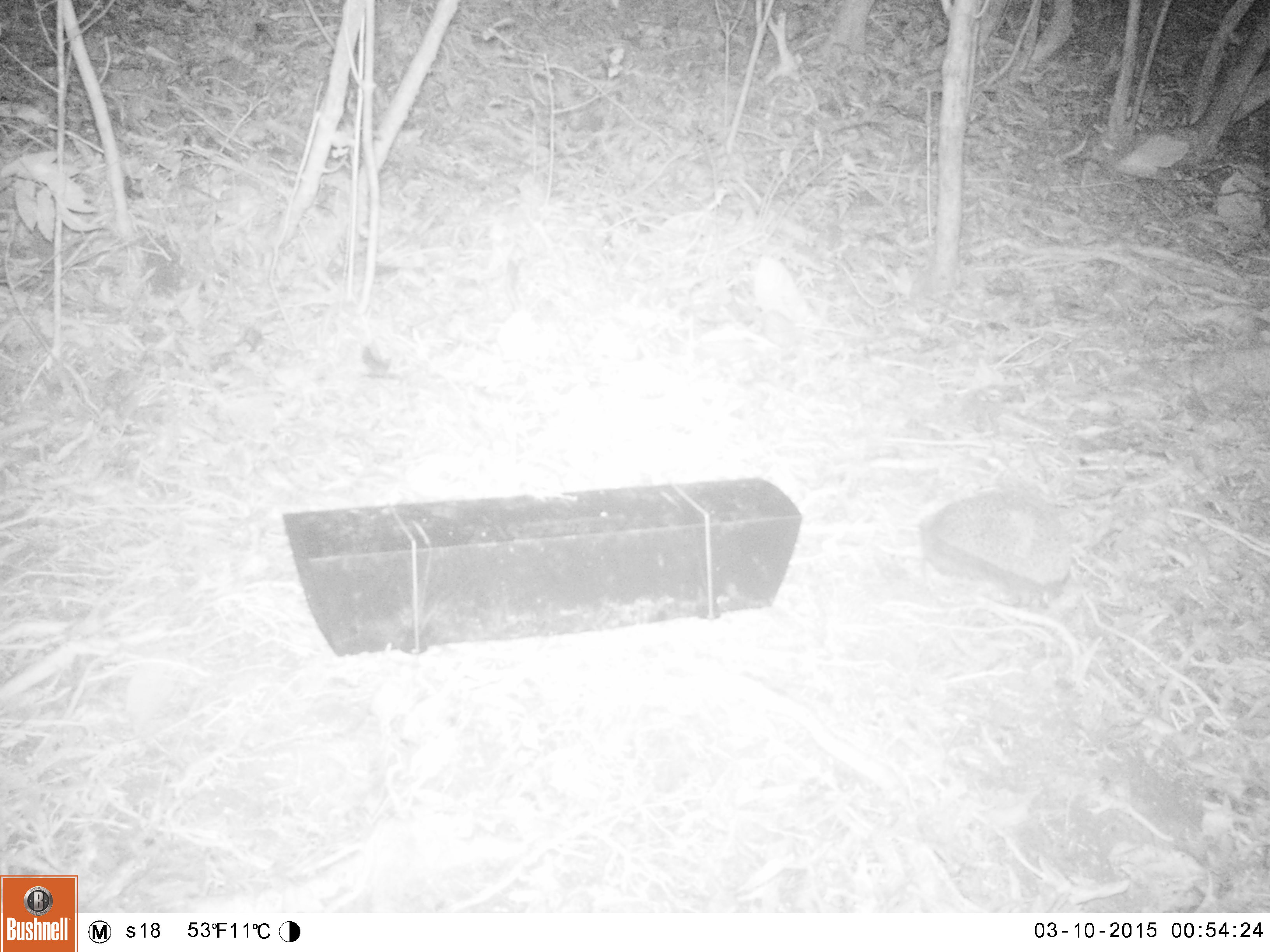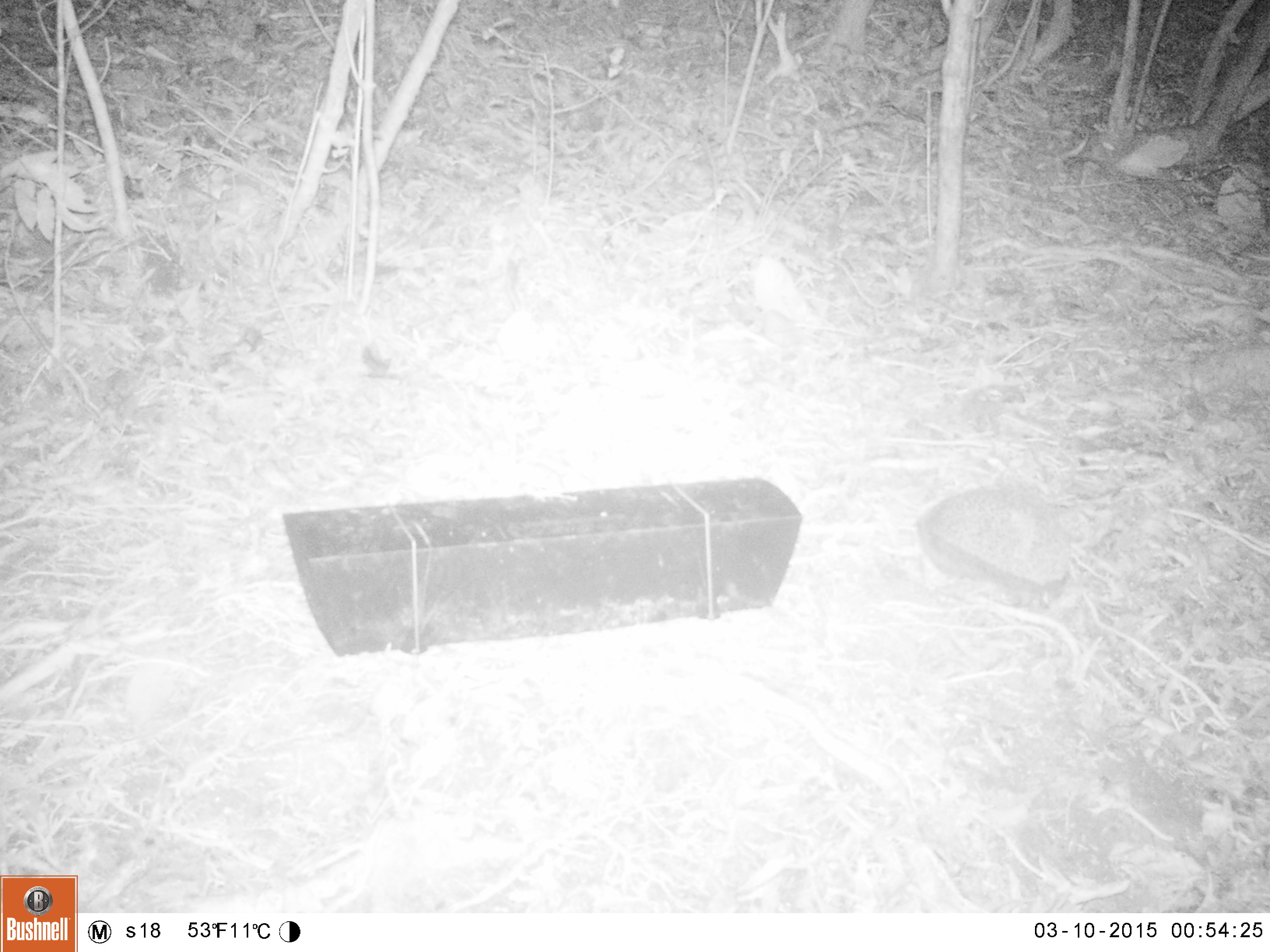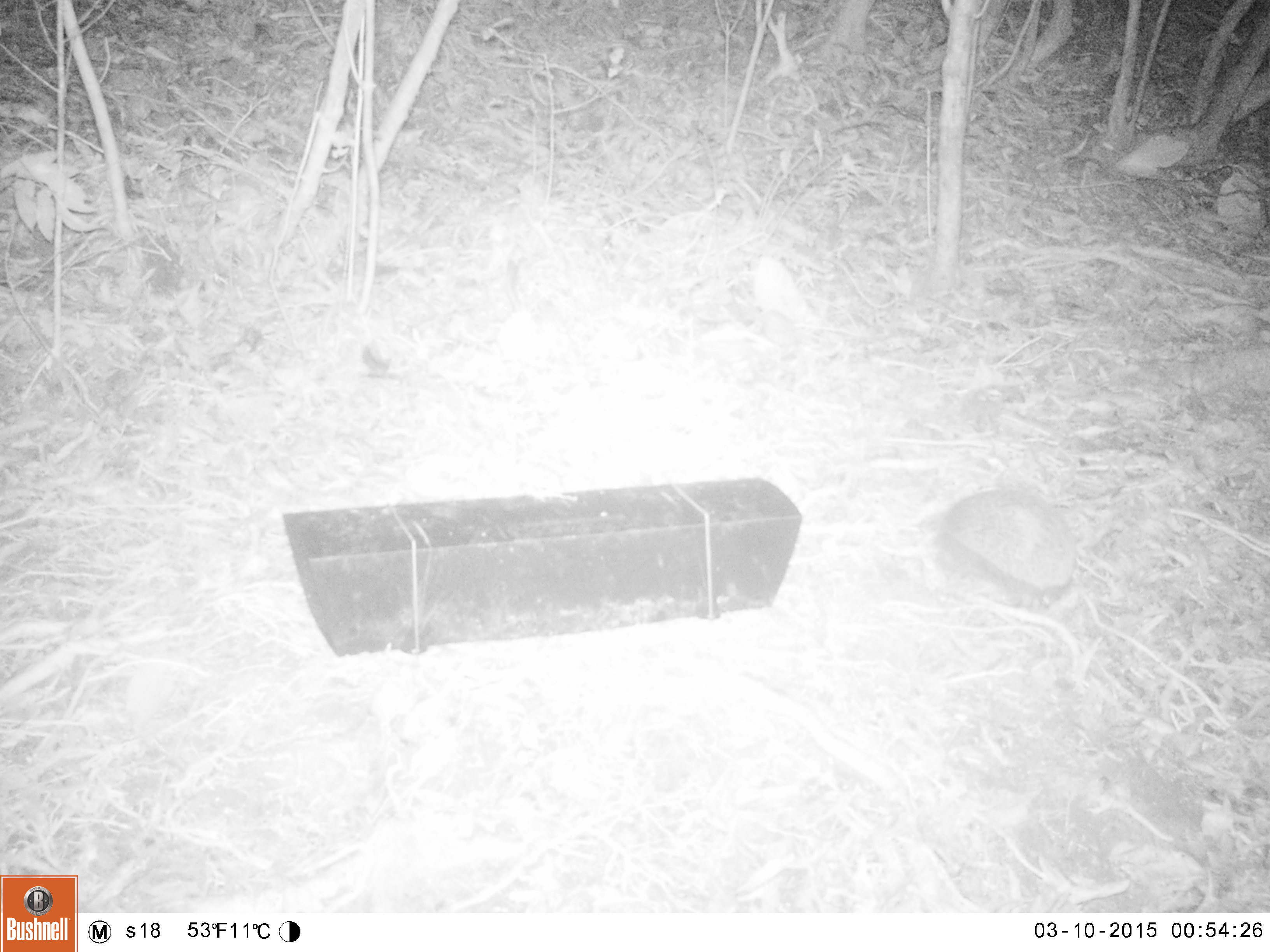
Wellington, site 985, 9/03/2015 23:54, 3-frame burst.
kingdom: Animalia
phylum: Chordata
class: Mammalia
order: Eulipotyphla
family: Erinaceidae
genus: Erinaceus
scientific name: Erinaceus europaeus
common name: hedgehog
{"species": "hedgehog (Erinaceus europaeus)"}